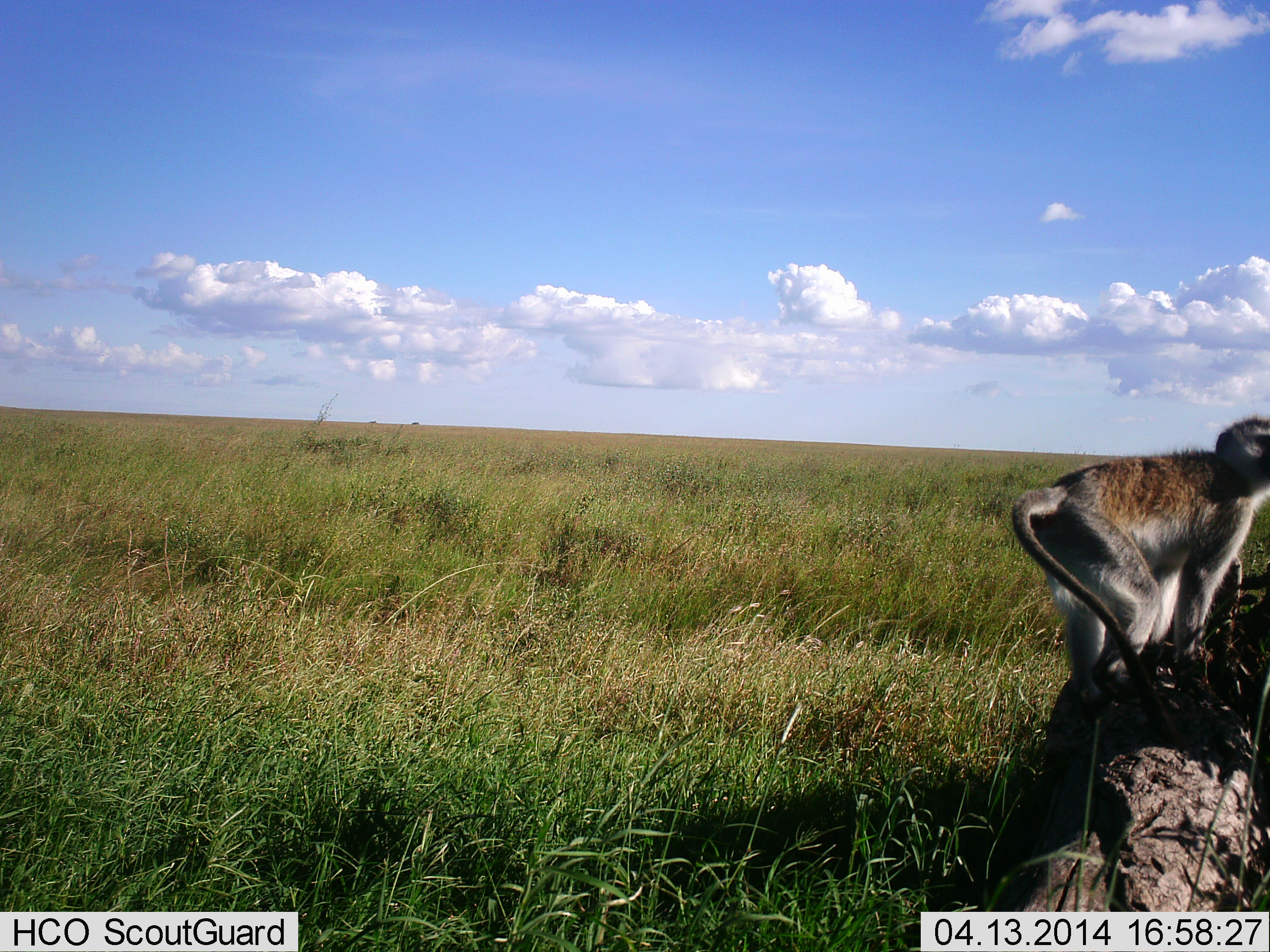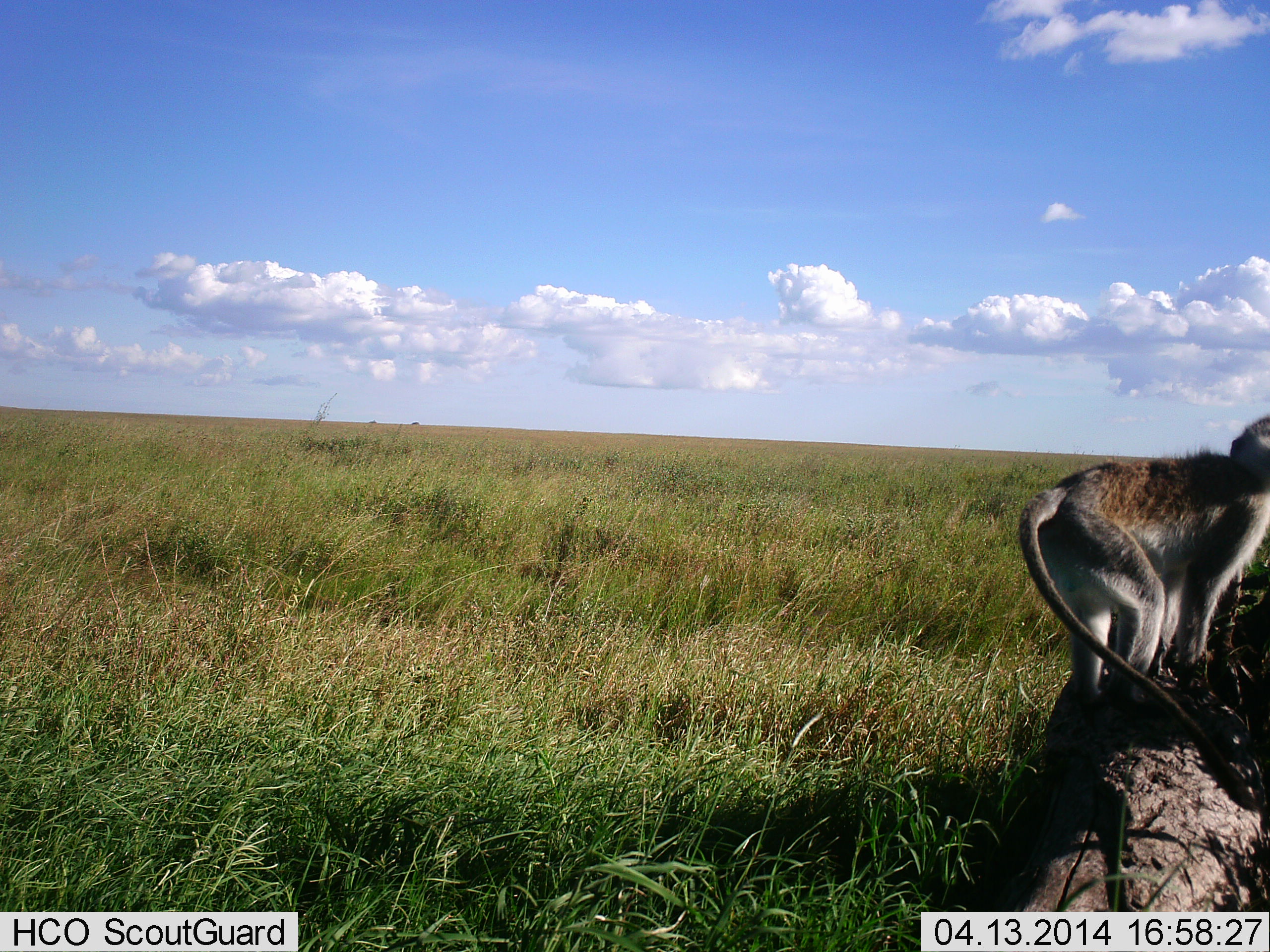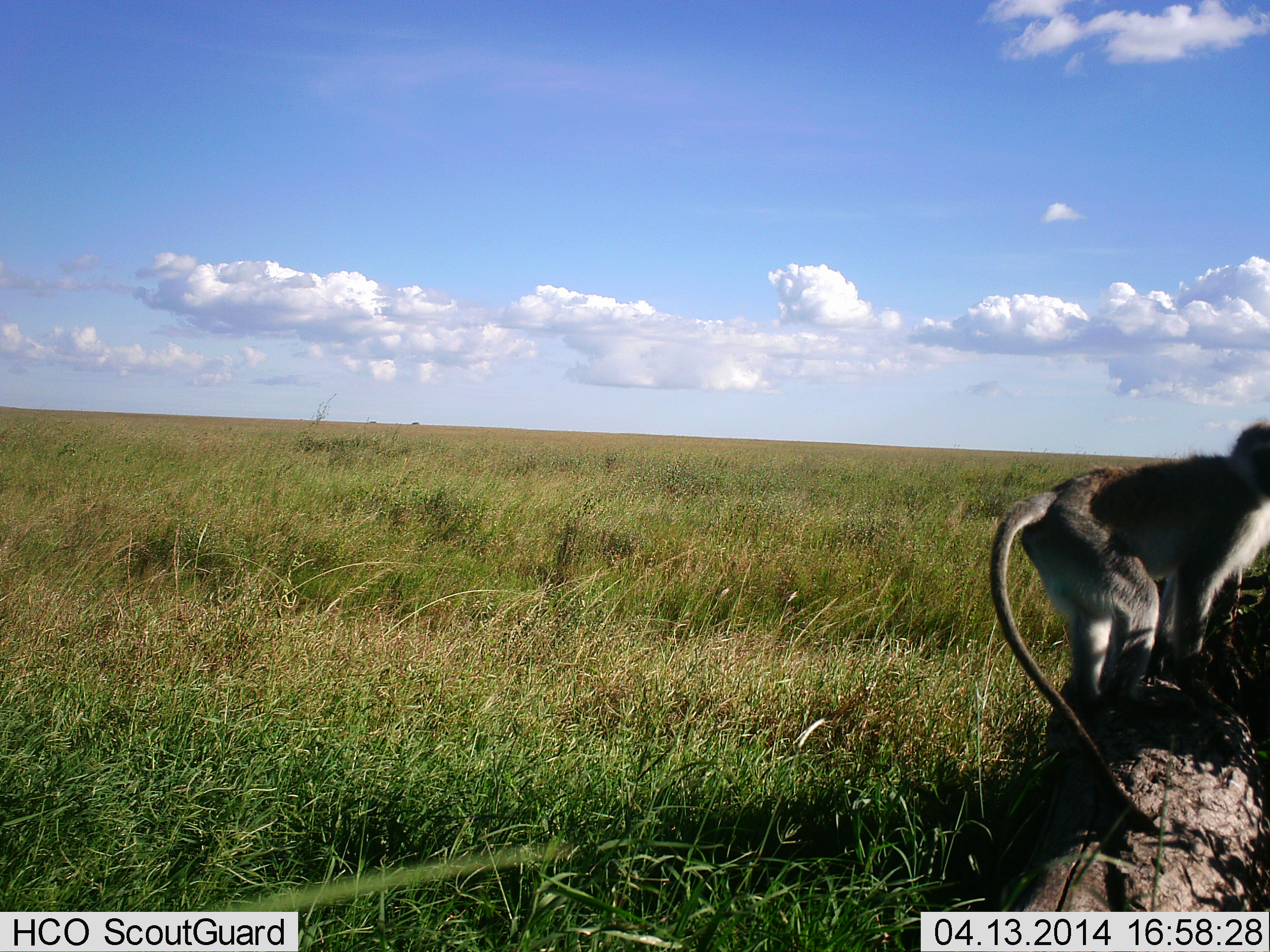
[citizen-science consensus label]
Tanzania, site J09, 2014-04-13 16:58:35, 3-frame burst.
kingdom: Animalia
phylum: Chordata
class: Mammalia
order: Primates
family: Cercopithecidae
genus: Chlorocebus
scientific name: Chlorocebus pygerythrus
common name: vervet monkey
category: monkeyvervet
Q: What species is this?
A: Monkeyvervet (vervet monkey) (Chlorocebus pygerythrus).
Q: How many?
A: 1.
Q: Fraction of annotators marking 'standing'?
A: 100%.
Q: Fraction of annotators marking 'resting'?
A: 0%.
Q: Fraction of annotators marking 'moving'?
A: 10%.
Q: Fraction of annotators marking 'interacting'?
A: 10%.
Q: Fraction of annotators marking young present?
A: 0%.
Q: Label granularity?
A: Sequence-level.